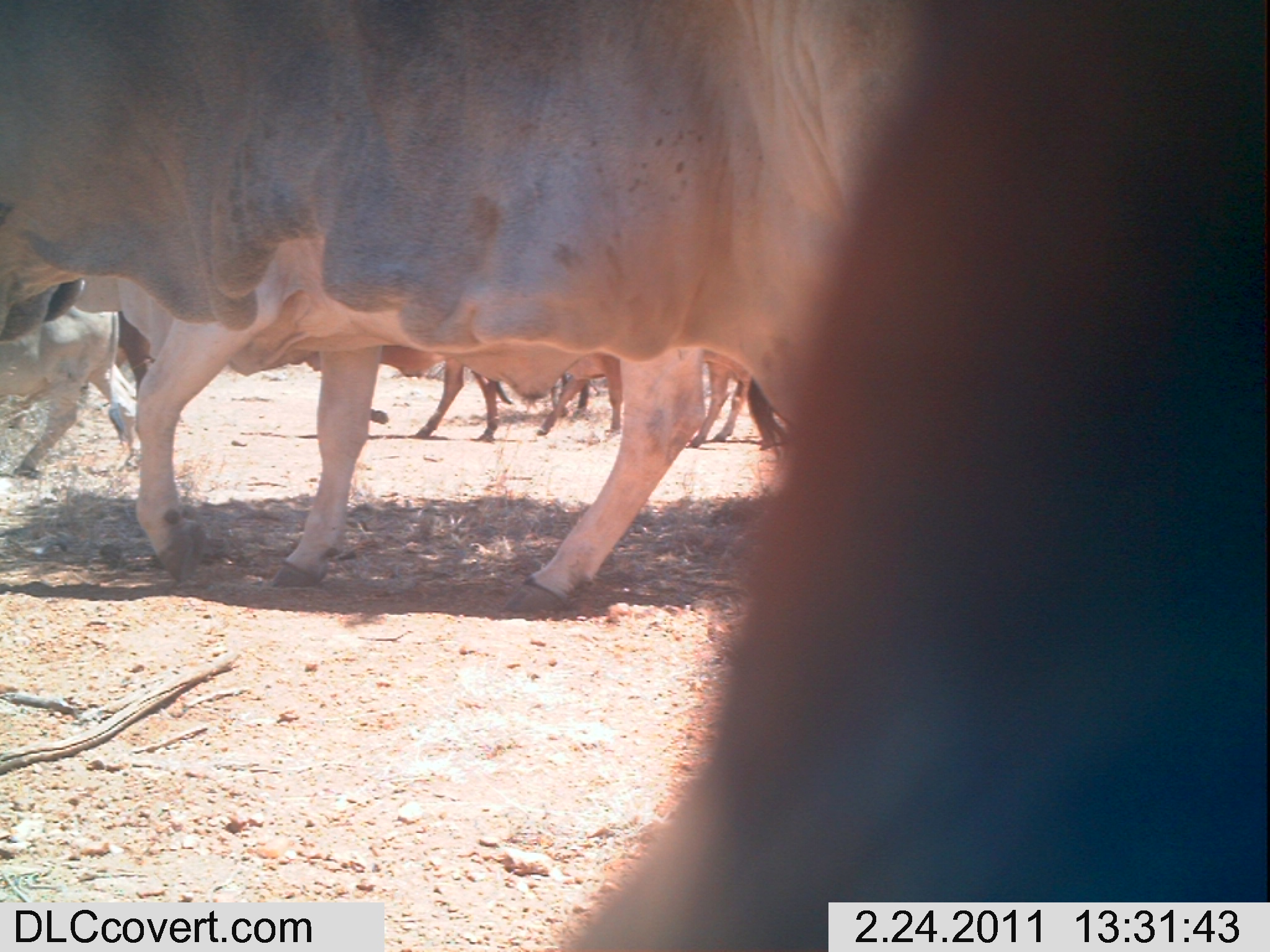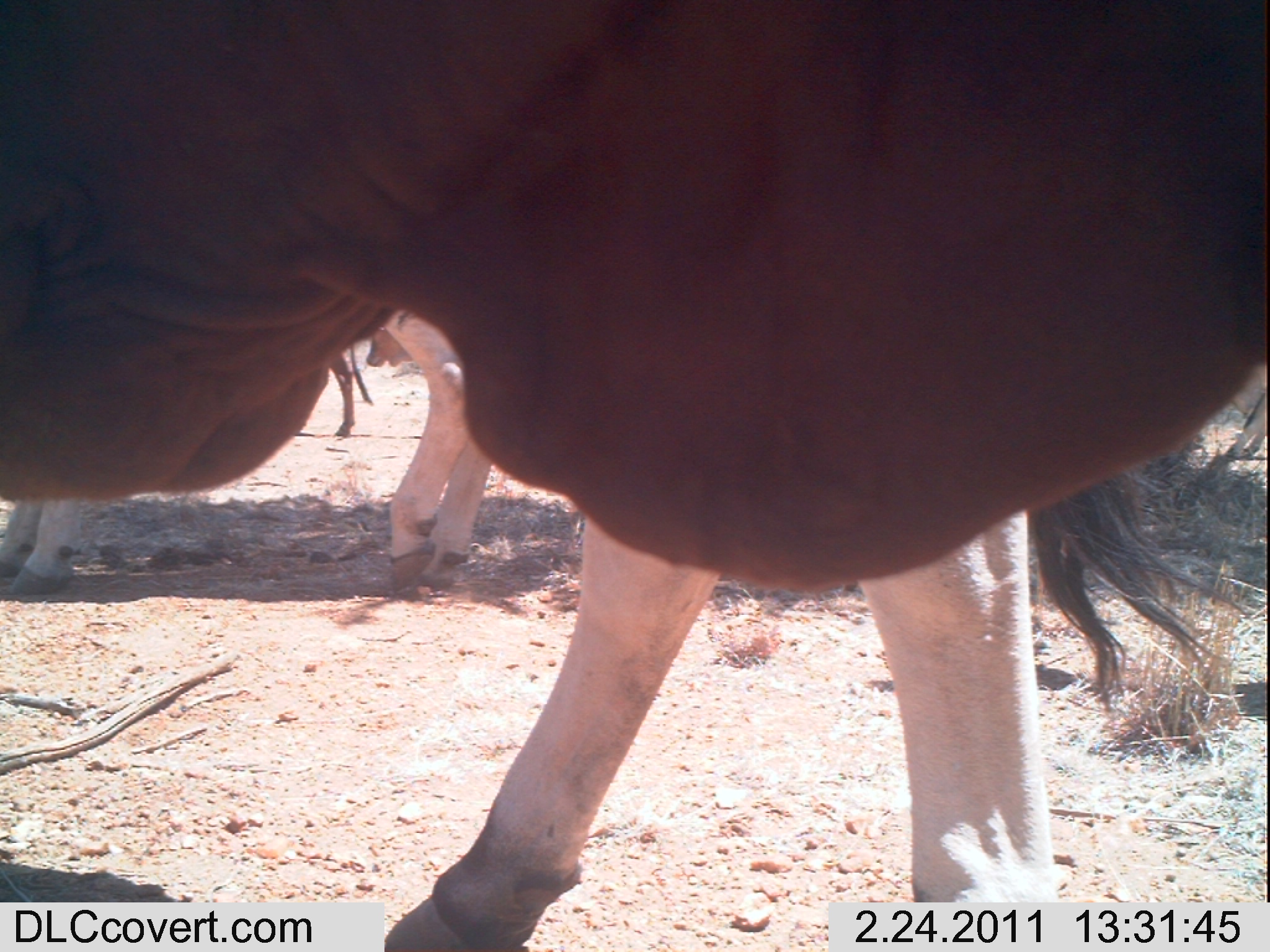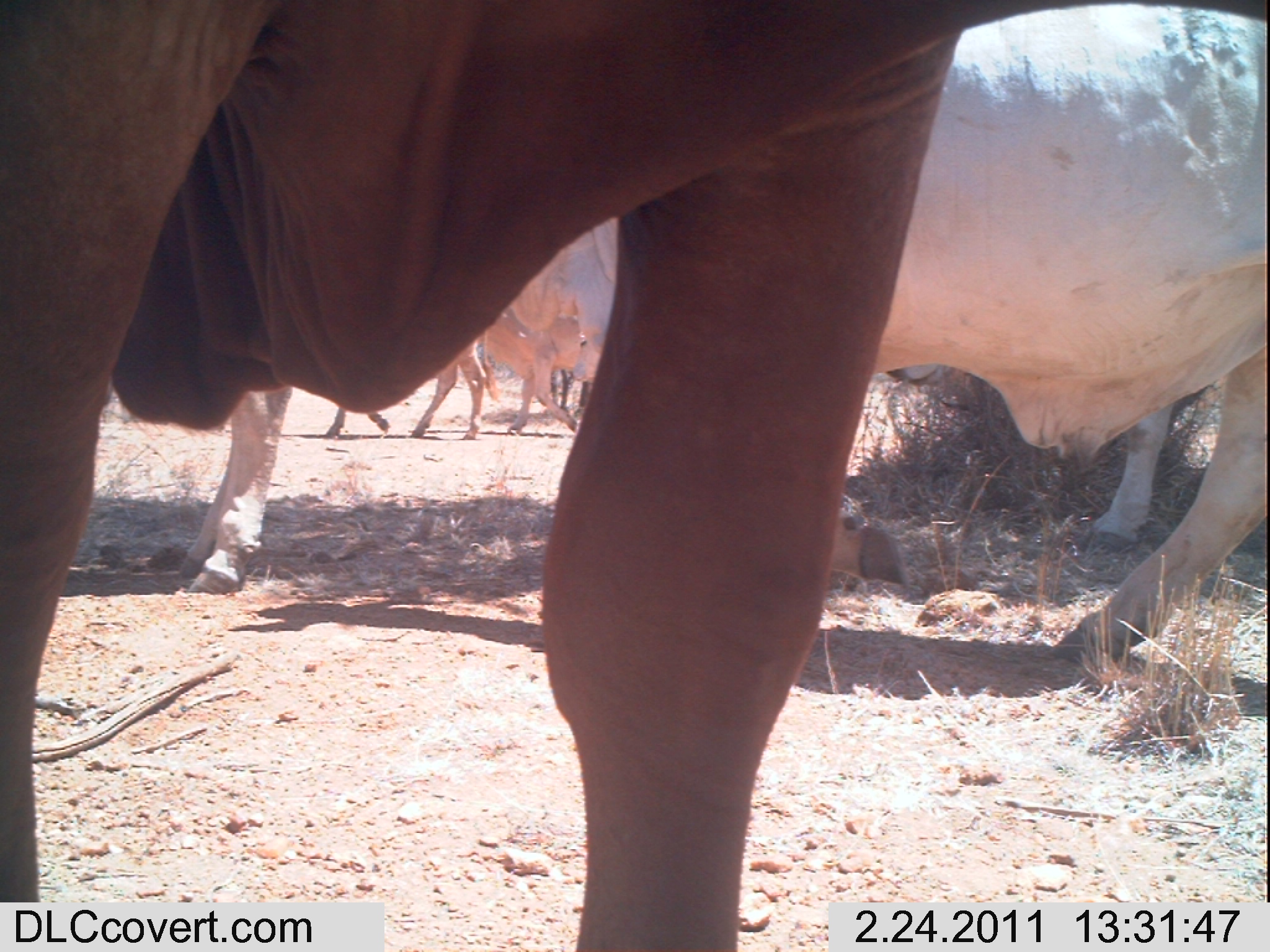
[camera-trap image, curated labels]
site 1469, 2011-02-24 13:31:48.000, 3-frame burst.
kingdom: Animalia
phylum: Chordata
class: Mammalia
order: Artiodactyla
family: Bovidae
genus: Bos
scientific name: Bos taurus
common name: domestic cattle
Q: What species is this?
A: Bos taurus (domestic cattle).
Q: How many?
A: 6.